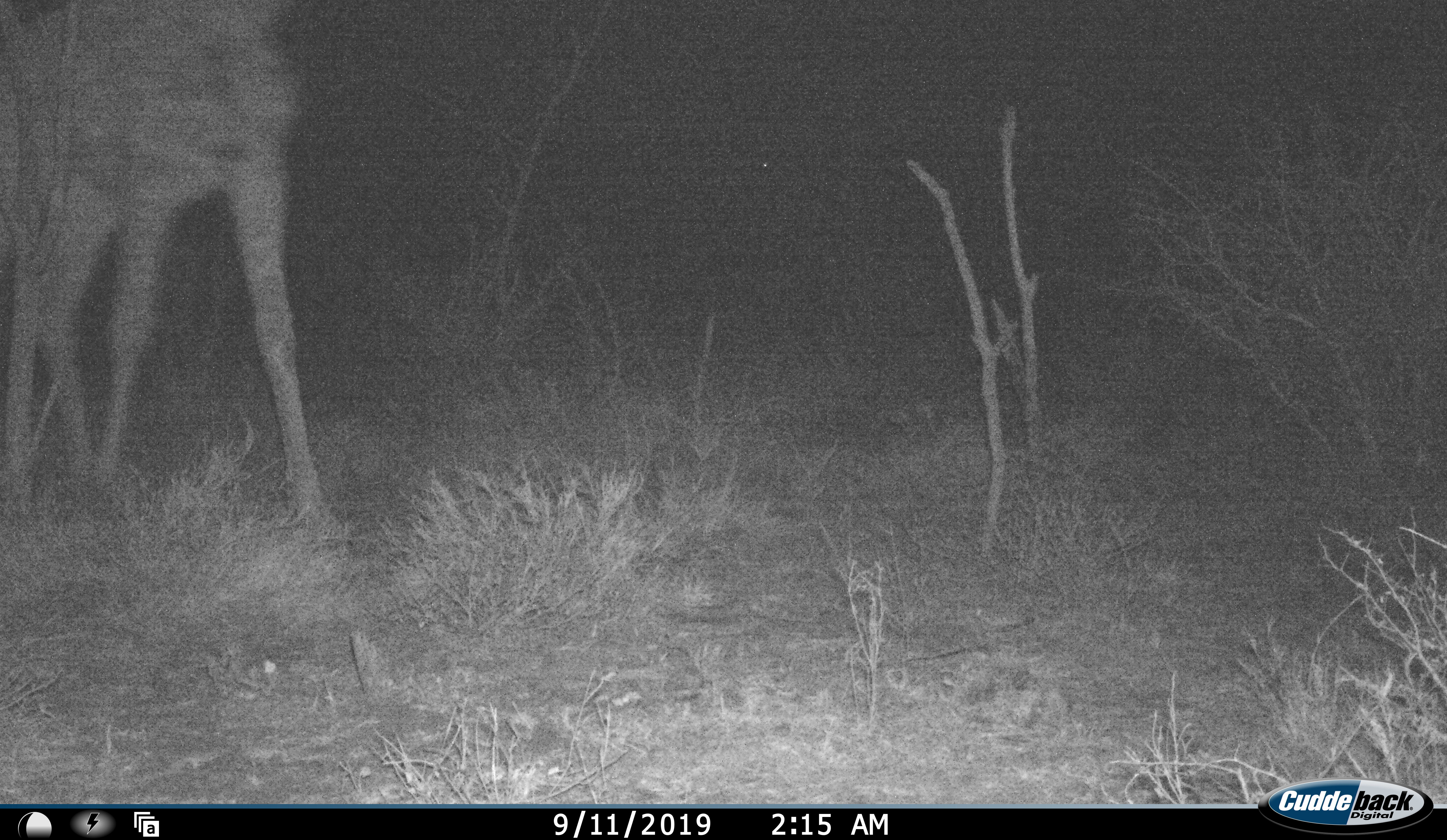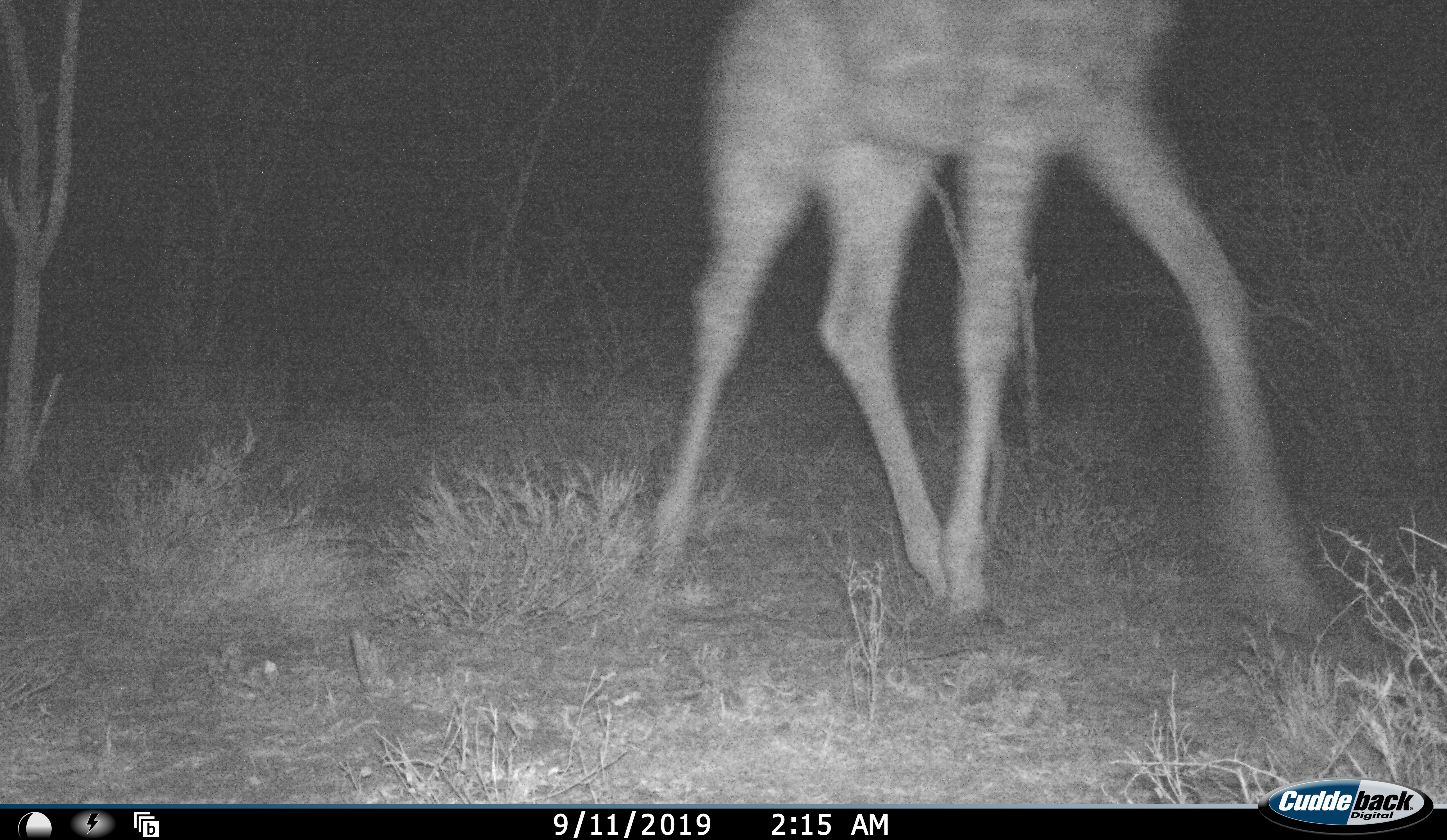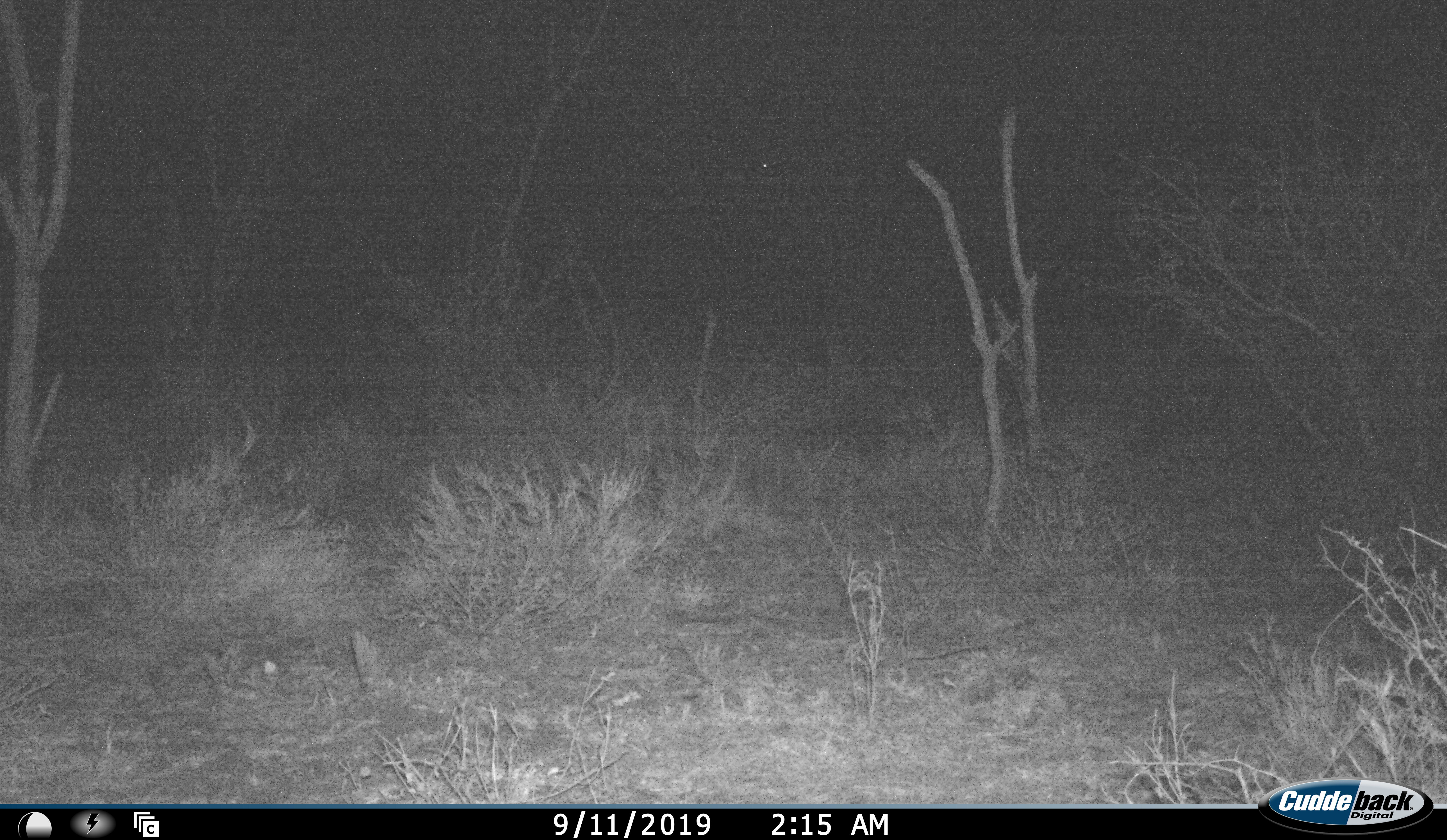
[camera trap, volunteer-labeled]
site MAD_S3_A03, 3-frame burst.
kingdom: Animalia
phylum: Chordata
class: Mammalia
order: Artiodactyla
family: Giraffidae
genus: Giraffa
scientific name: Giraffa camelopardalis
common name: giraffe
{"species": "giraffe (Giraffa camelopardalis)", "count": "1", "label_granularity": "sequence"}